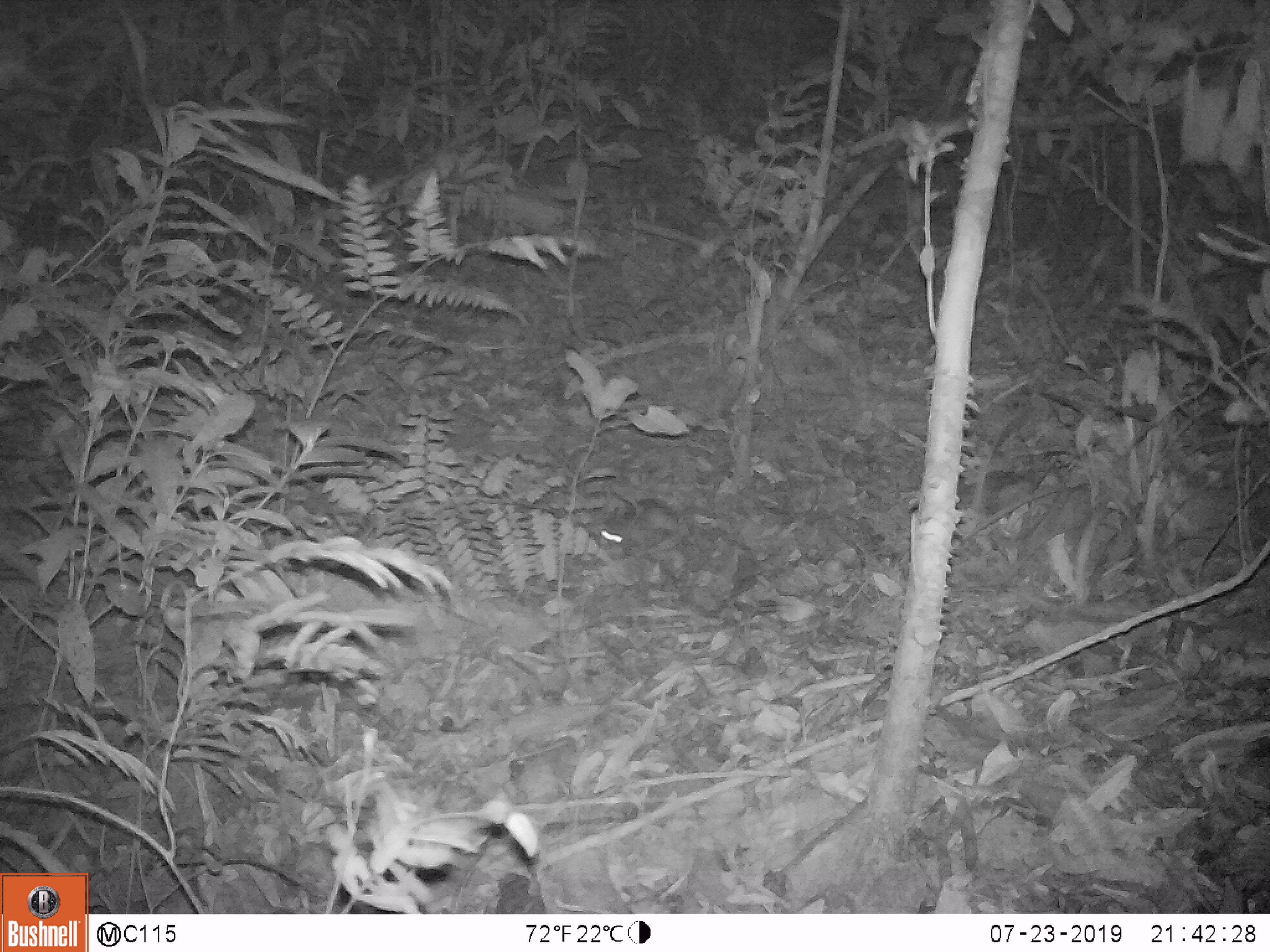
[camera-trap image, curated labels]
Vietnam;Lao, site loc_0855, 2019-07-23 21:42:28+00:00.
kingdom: Animalia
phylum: Chordata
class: Mammalia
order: Rodentia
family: Muridae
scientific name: Muridae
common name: old-world mice and rats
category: unidentified murid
Unidentified murid (old-world mice and rats) (Muridae). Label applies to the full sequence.